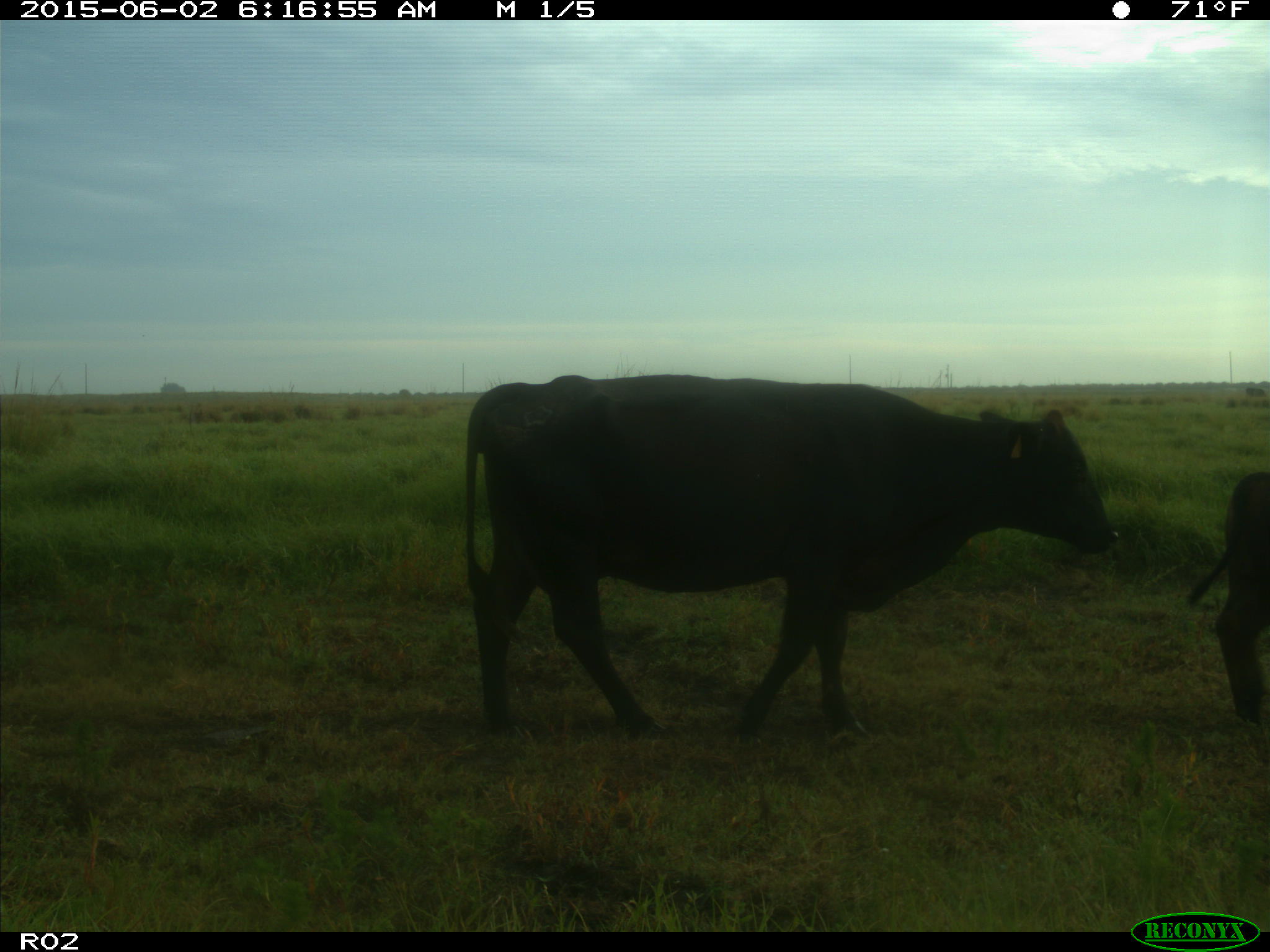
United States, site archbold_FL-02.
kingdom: Animalia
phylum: Chordata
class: Mammalia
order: Artiodactyla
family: Bovidae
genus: Bos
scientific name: Bos taurus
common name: domestic cow